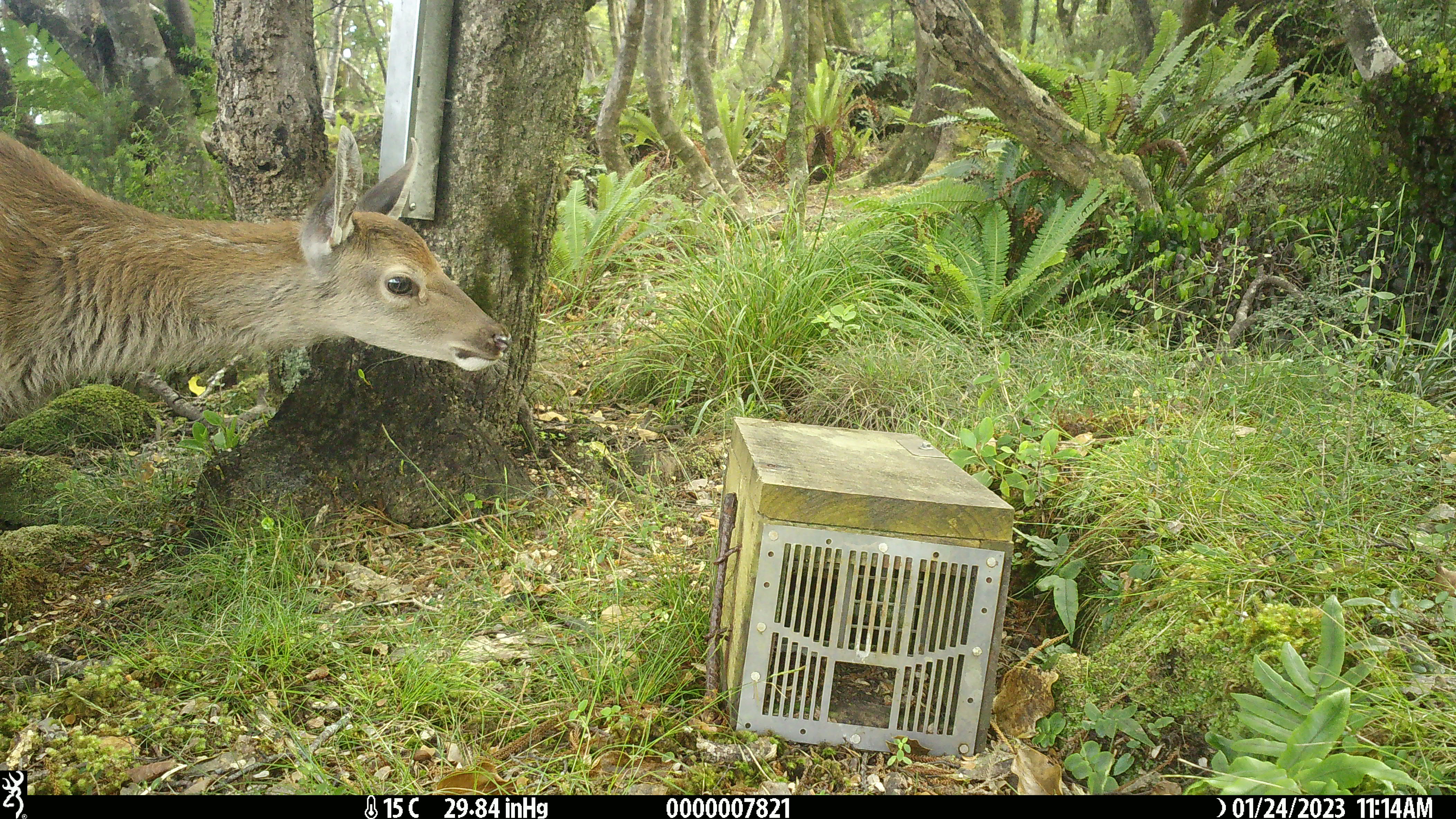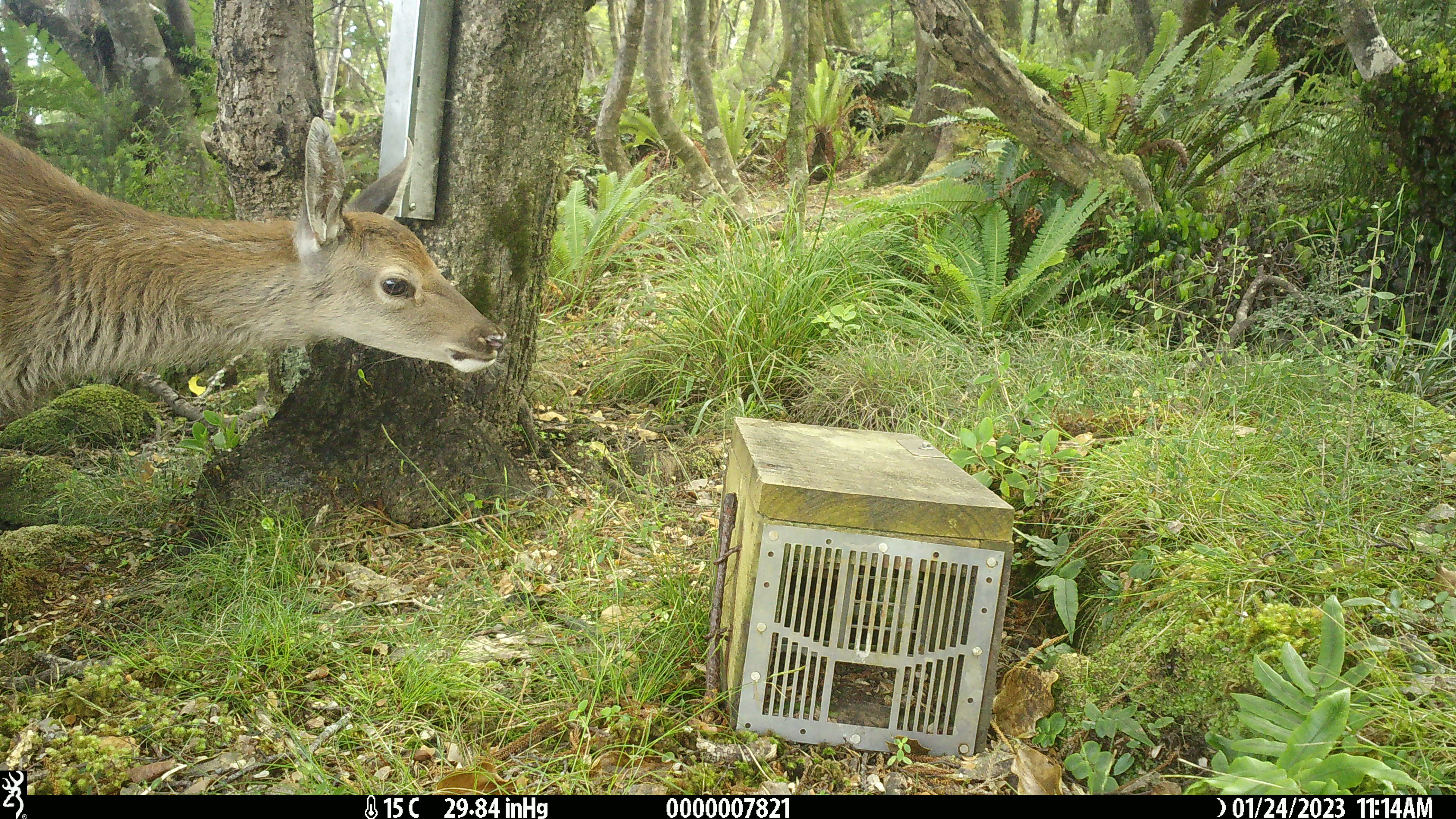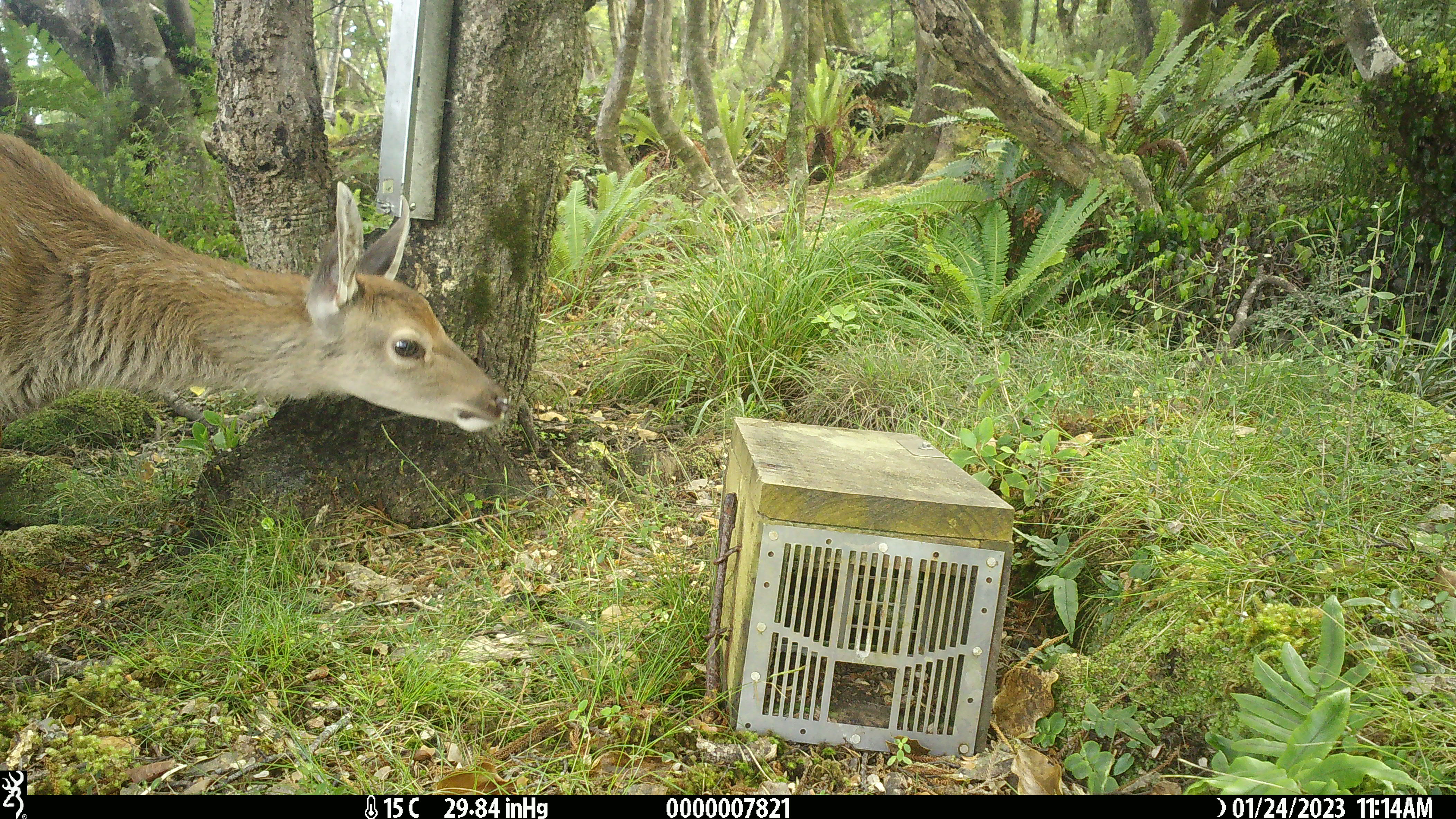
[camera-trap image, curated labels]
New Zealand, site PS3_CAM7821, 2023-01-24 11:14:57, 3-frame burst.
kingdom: Animalia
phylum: Chordata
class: Mammalia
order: Artiodactyla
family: Cervidae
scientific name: Cervidae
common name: deer